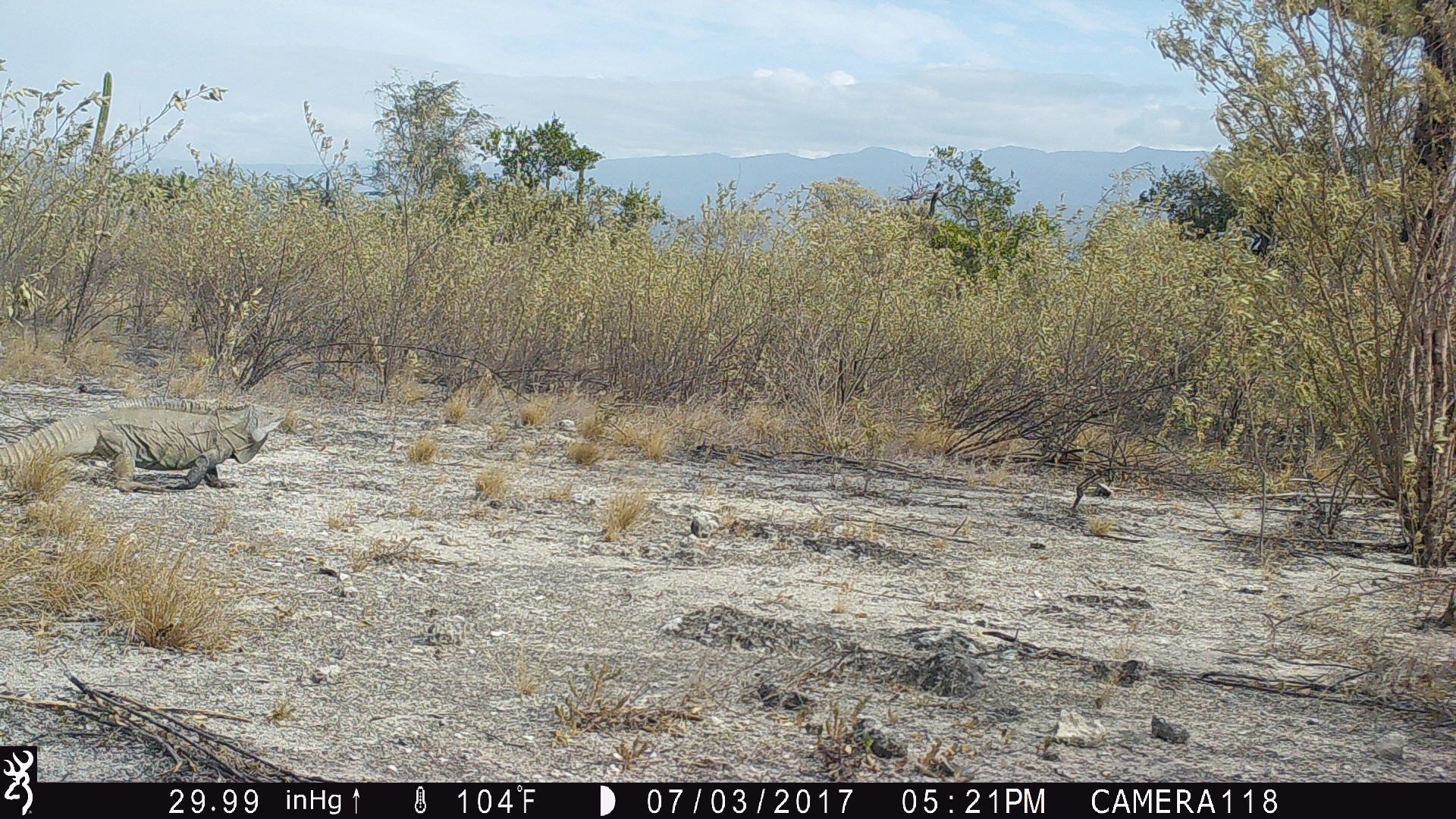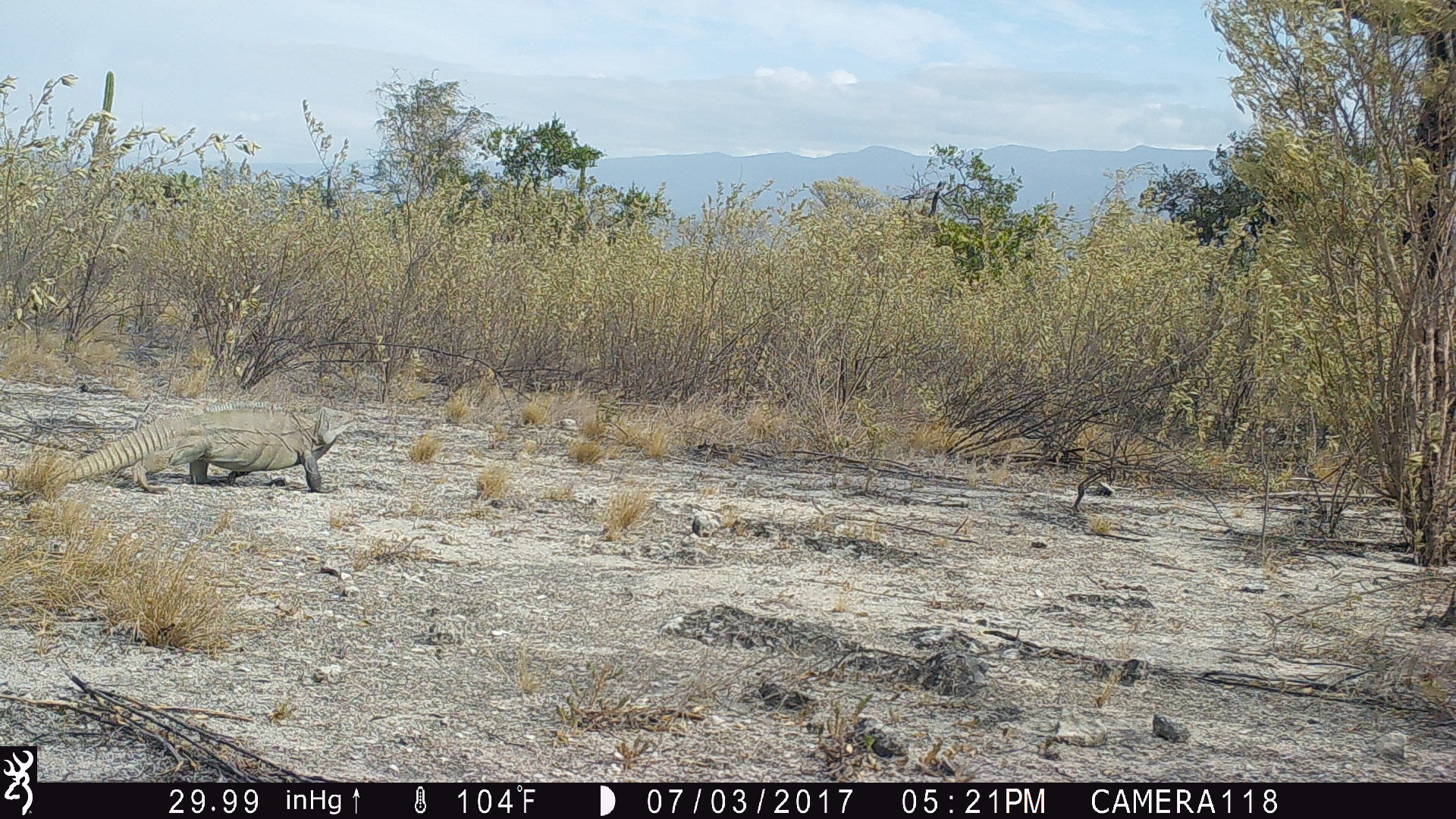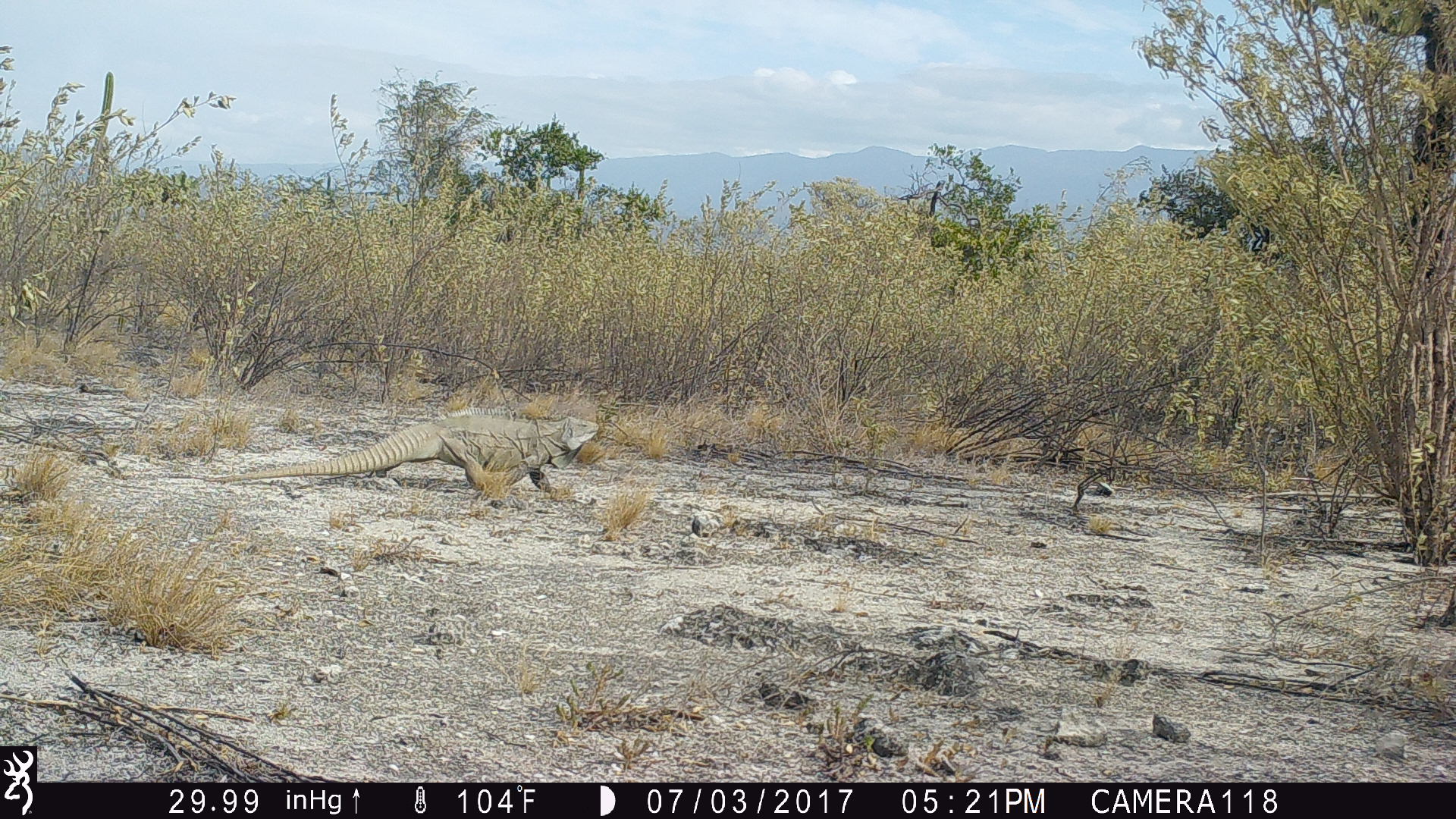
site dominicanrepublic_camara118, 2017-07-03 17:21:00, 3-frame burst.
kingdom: Animalia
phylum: Chordata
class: Reptilia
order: Squamata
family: Iguanidae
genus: Iguana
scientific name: Iguana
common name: typical iguanas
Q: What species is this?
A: Iguana (typical iguanas).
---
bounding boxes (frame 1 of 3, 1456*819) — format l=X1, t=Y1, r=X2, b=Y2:
iguana: l=8, t=404, r=278, b=496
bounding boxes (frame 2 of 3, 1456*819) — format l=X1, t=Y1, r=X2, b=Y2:
iguana: l=0, t=400, r=359, b=495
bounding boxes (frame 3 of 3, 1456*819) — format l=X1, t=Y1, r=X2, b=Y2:
iguana: l=202, t=410, r=604, b=504